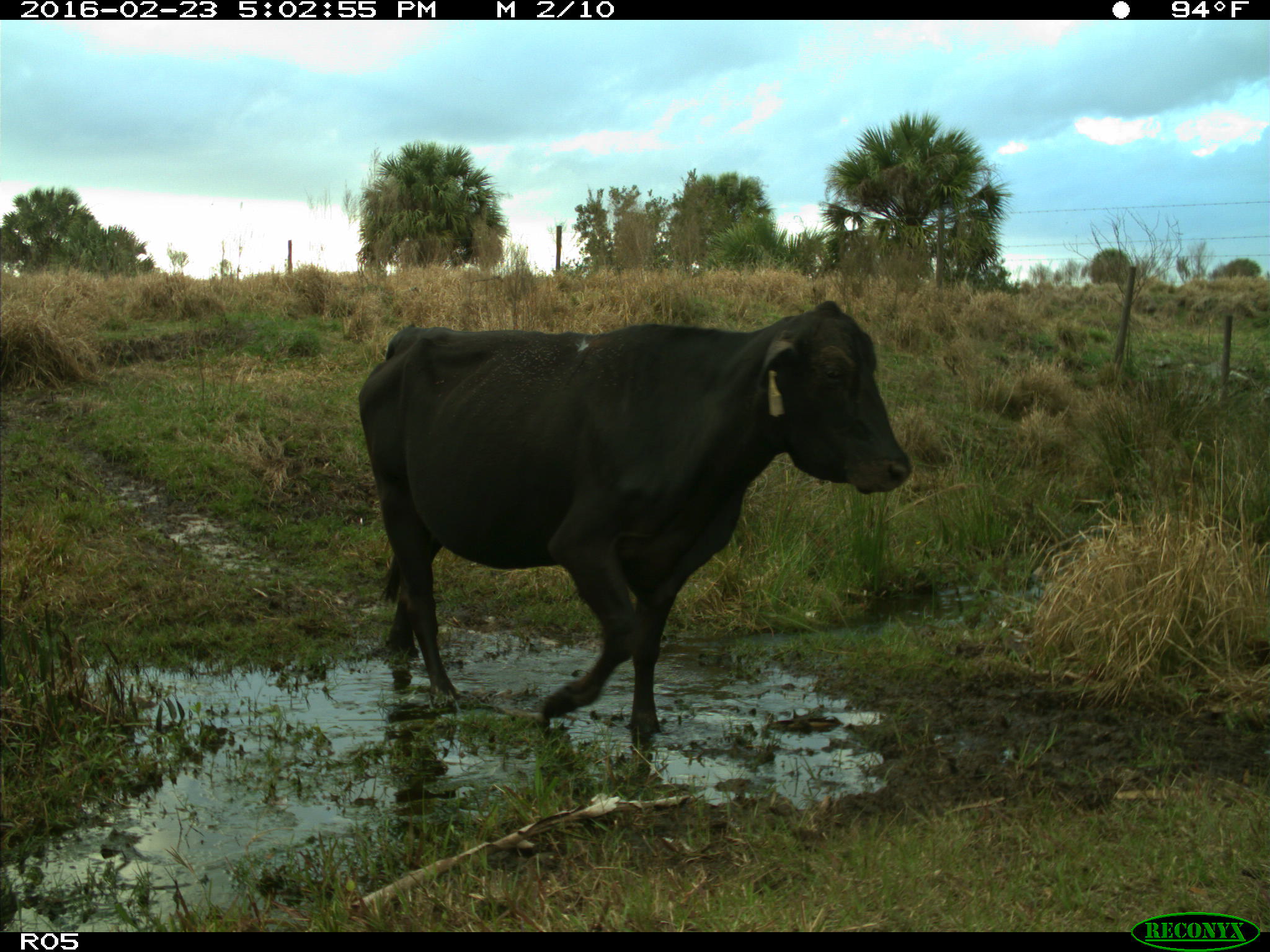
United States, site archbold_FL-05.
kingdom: Animalia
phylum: Chordata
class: Mammalia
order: Artiodactyla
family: Bovidae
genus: Bos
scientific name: Bos taurus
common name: domestic cow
Bos taurus (domestic cow).